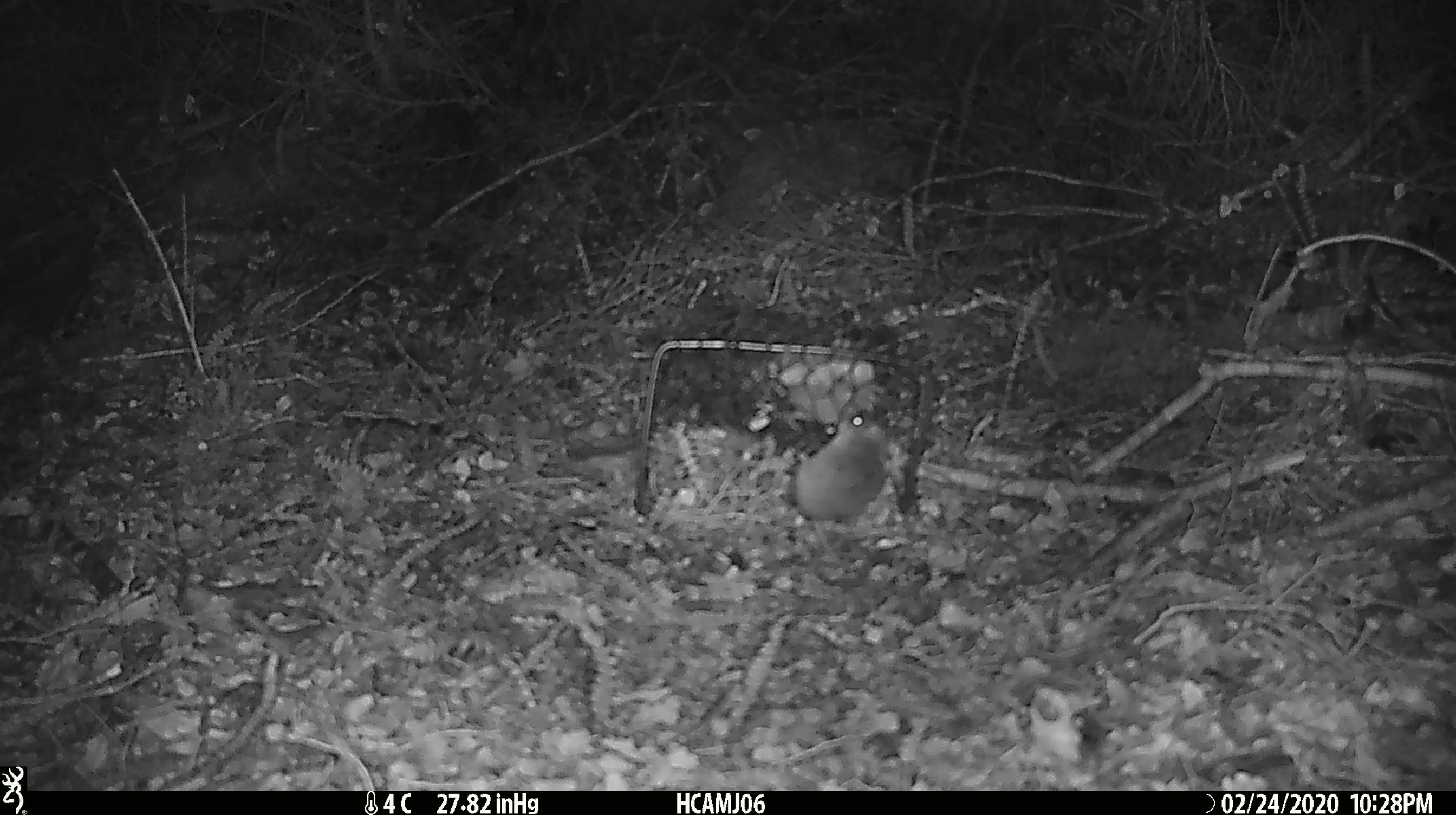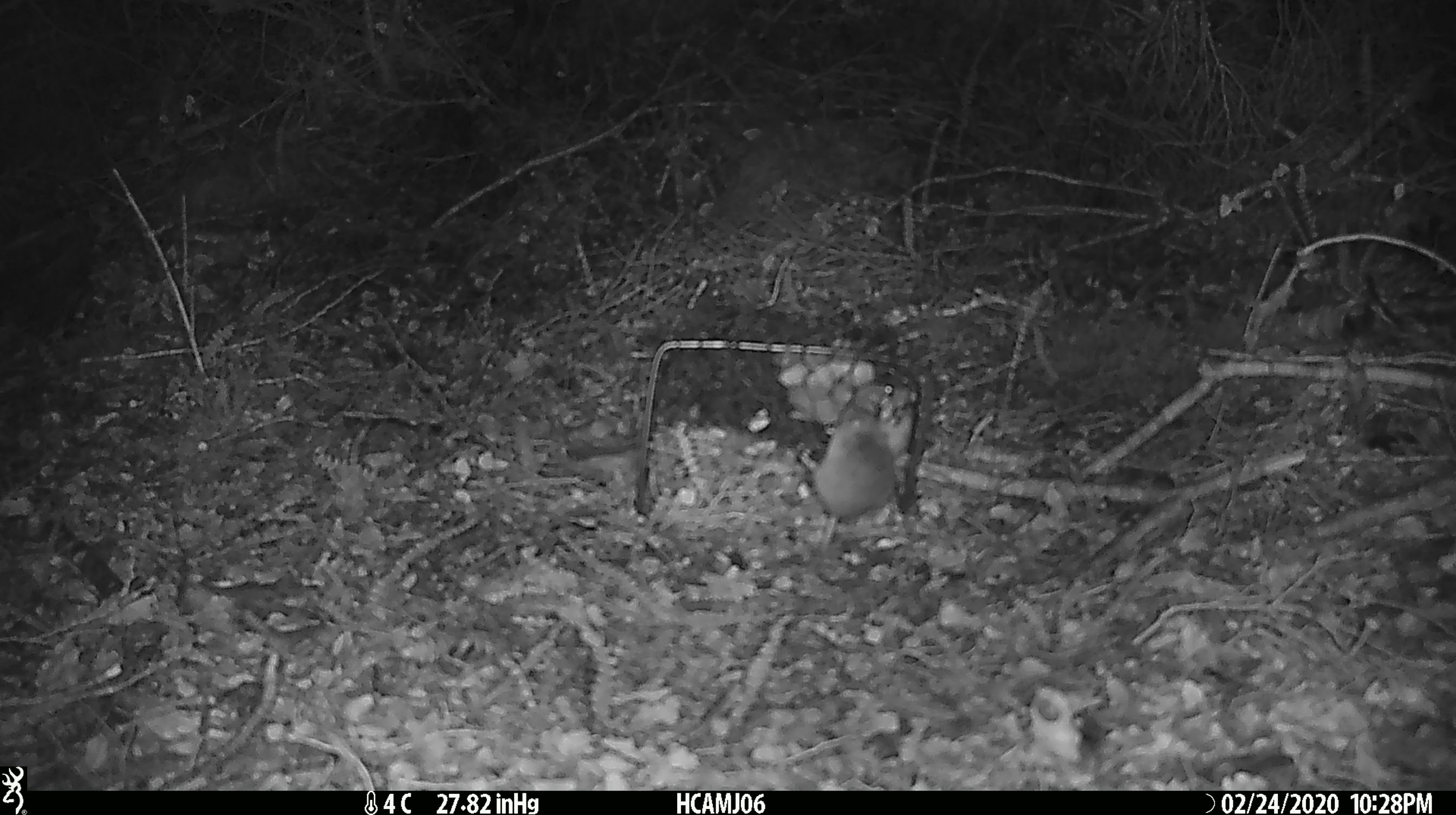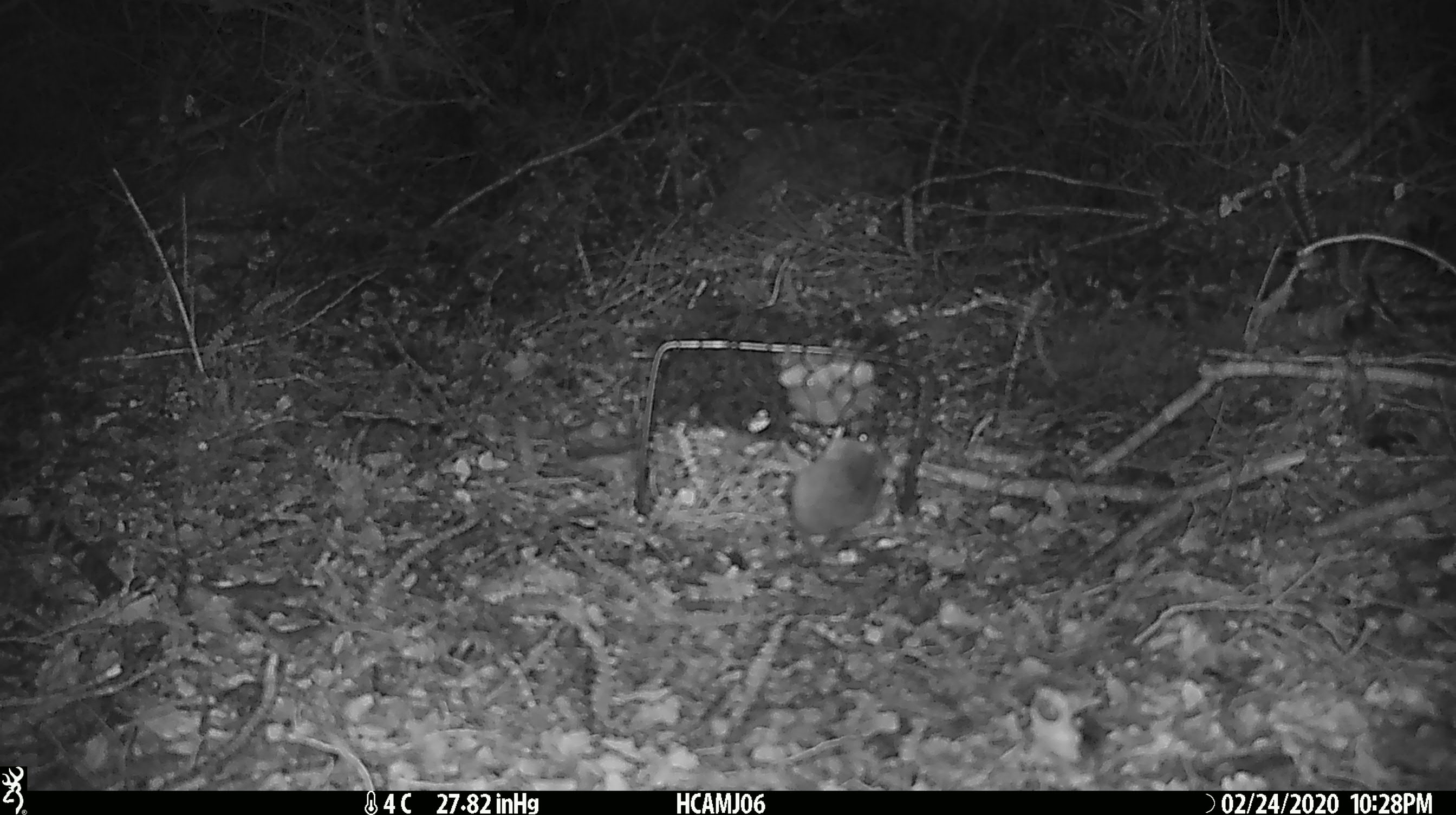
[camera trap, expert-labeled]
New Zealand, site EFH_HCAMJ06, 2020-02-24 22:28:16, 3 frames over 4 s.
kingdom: Animalia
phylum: Chordata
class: Mammalia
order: Rodentia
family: Muridae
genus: Mus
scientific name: Mus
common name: mouse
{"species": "mouse (Mus)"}